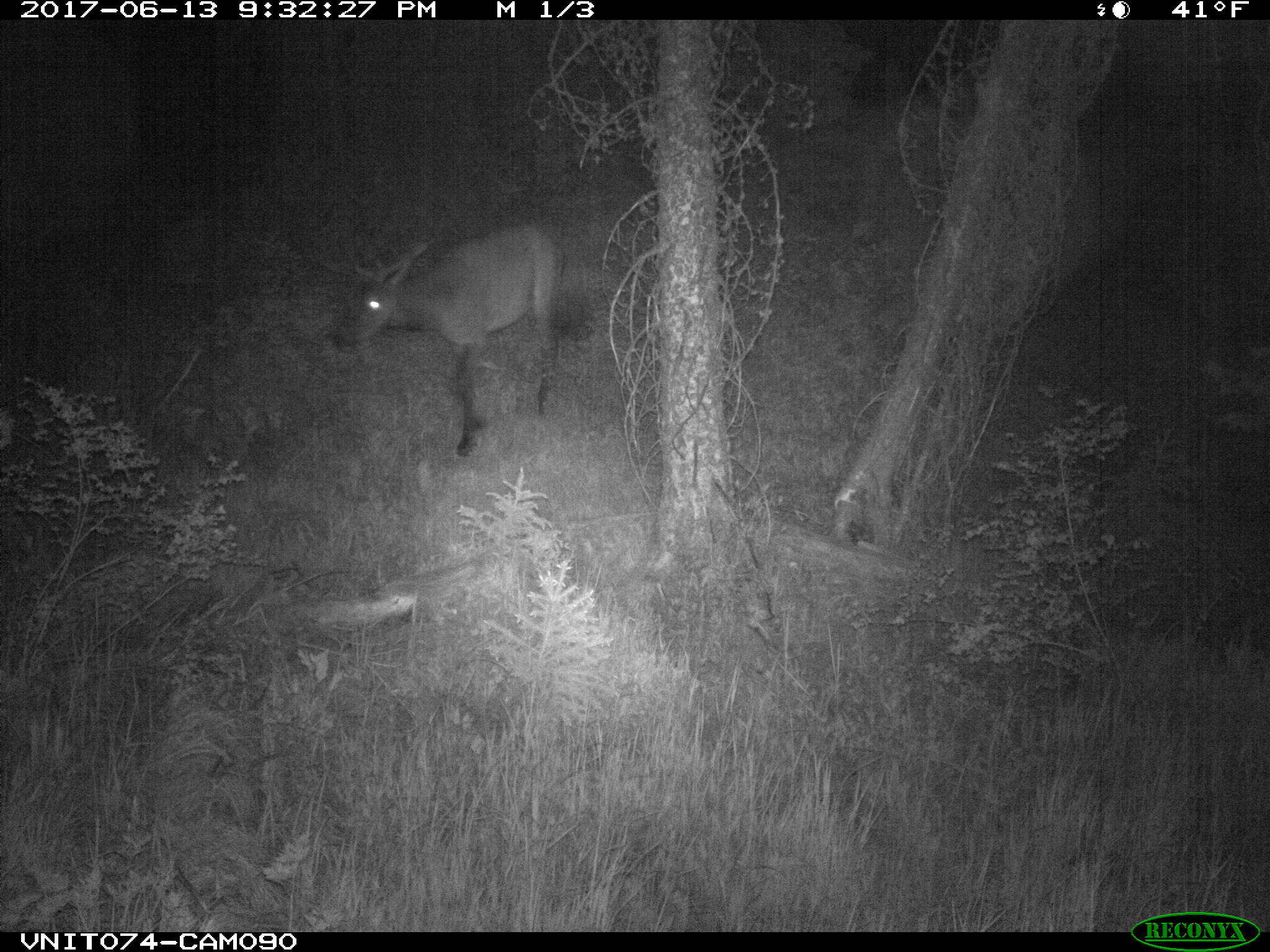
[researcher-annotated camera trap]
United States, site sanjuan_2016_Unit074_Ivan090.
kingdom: Animalia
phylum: Chordata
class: Mammalia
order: Artiodactyla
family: Cervidae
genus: Cervus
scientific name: Cervus elaphus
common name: red deer